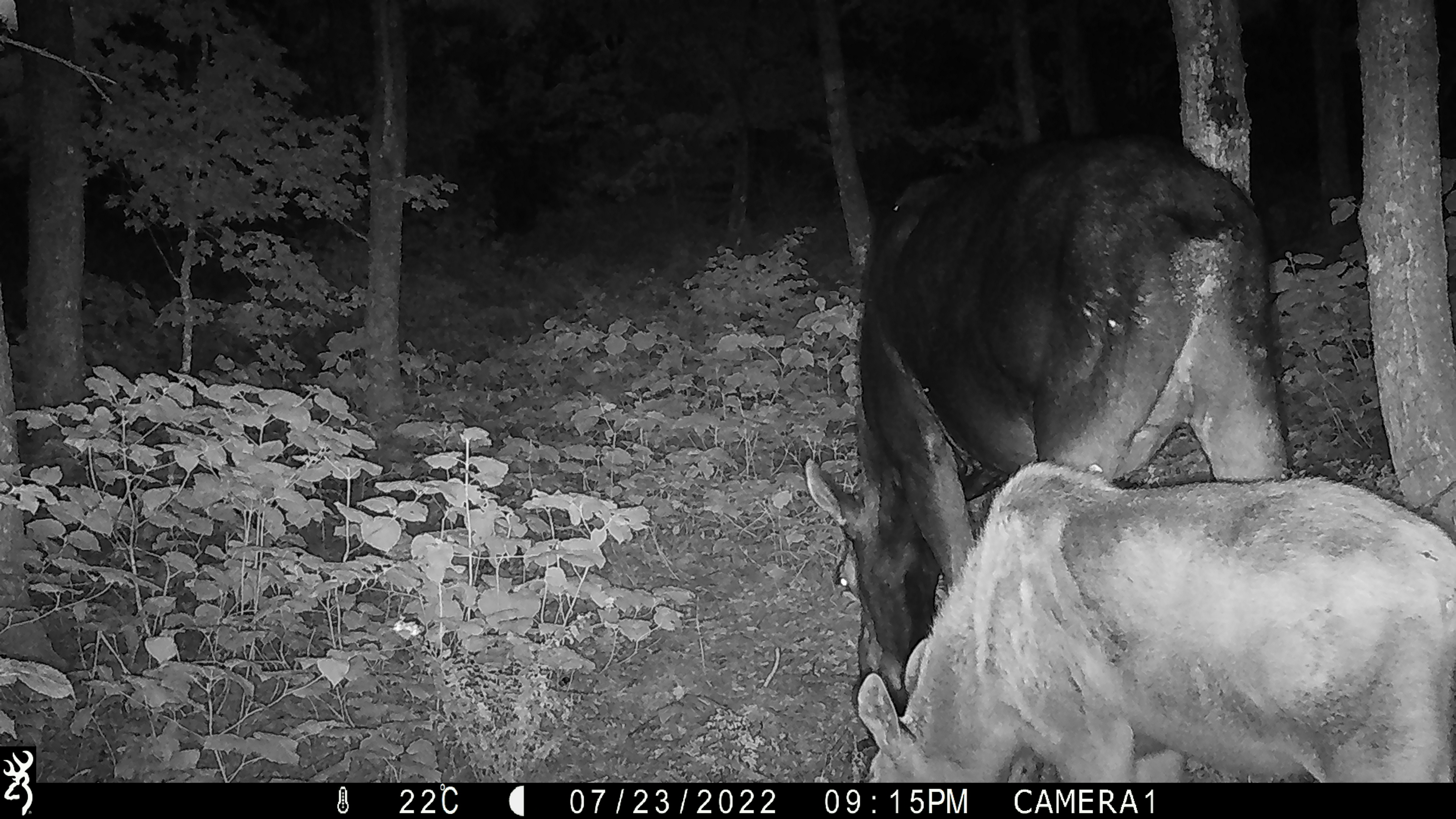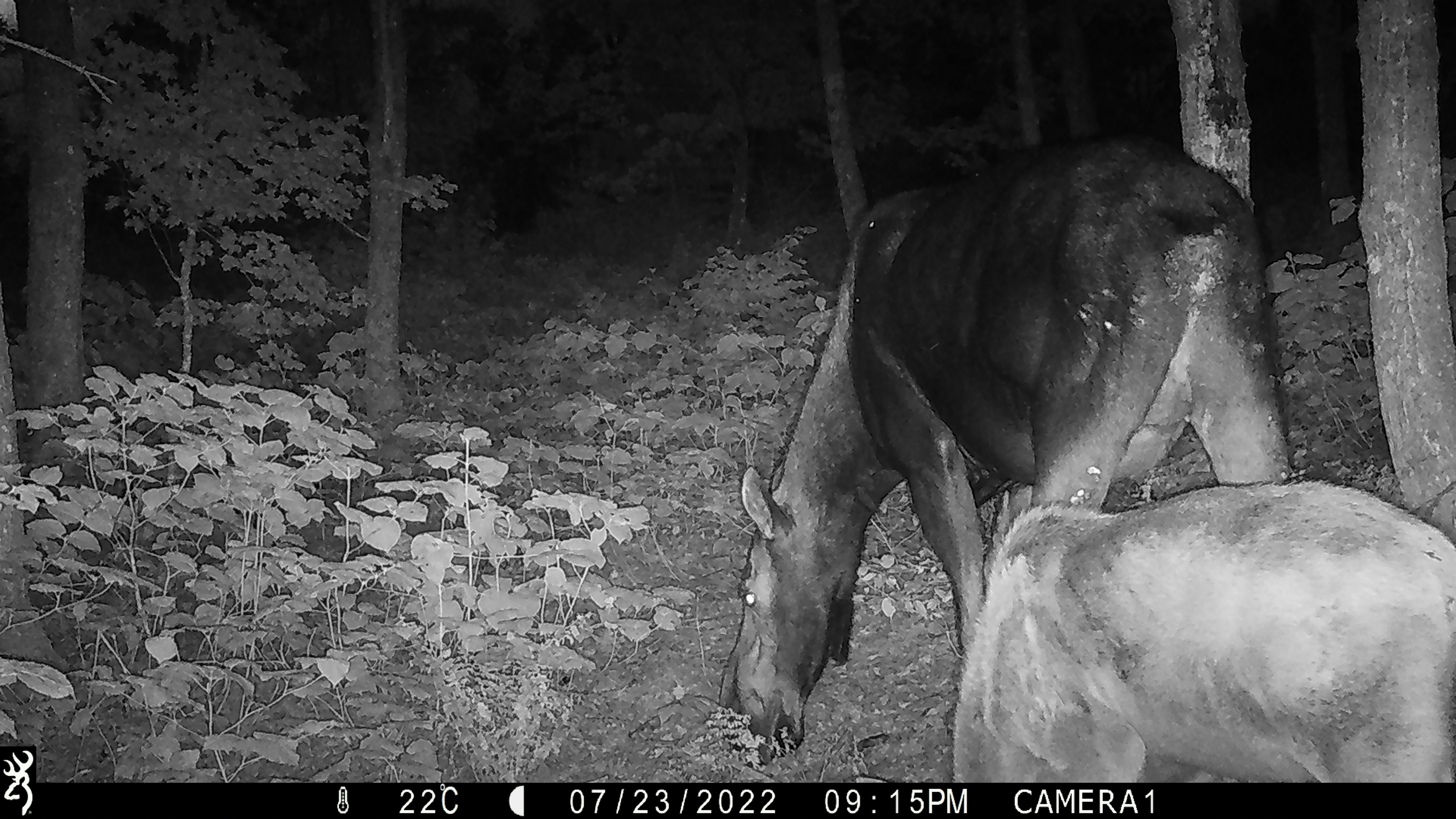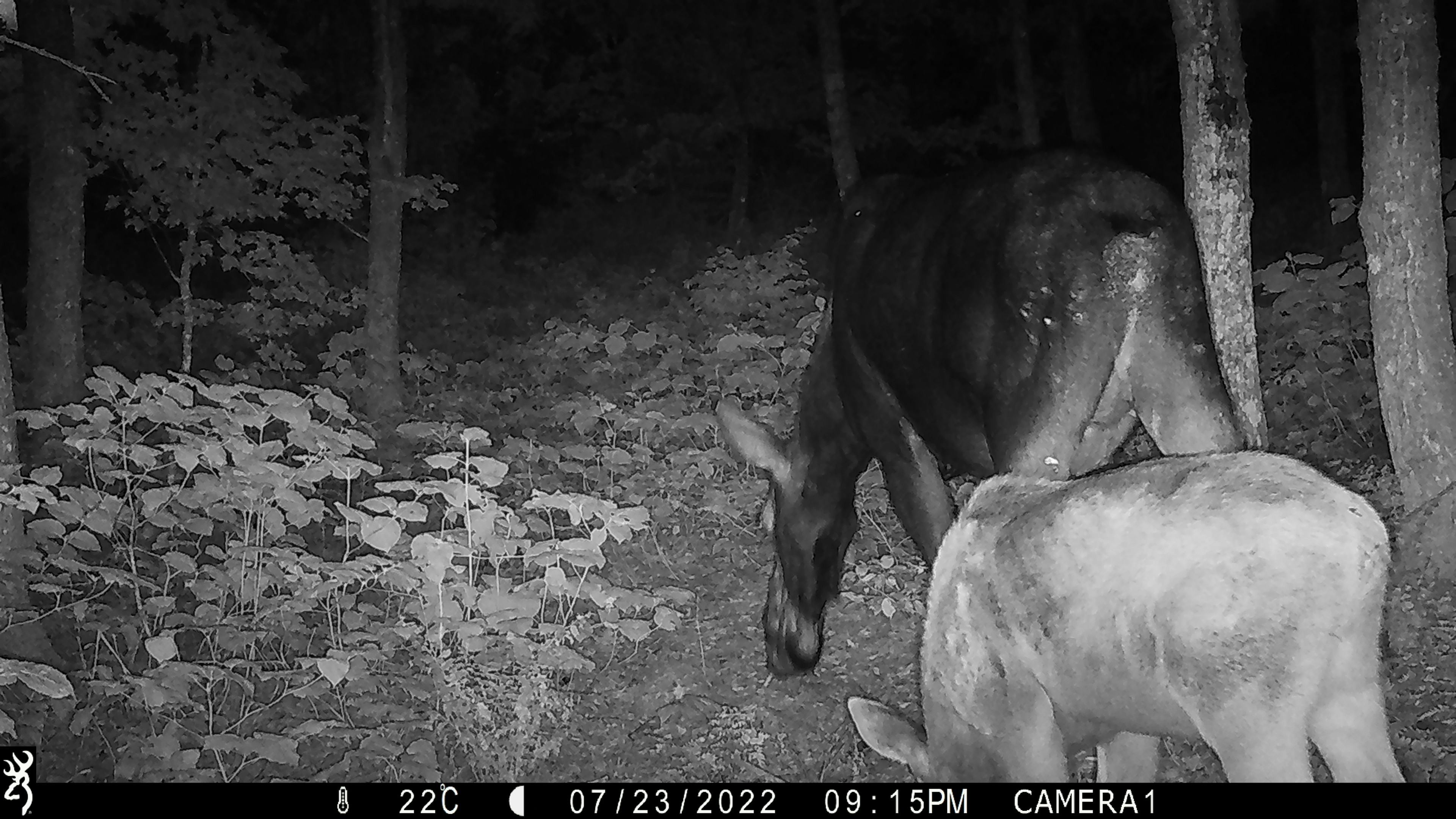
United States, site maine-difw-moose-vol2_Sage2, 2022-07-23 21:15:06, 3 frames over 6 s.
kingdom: Animalia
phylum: Chordata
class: Mammalia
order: Artiodactyla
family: Cervidae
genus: Alces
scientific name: Alces alces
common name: moose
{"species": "moose (Alces alces)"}